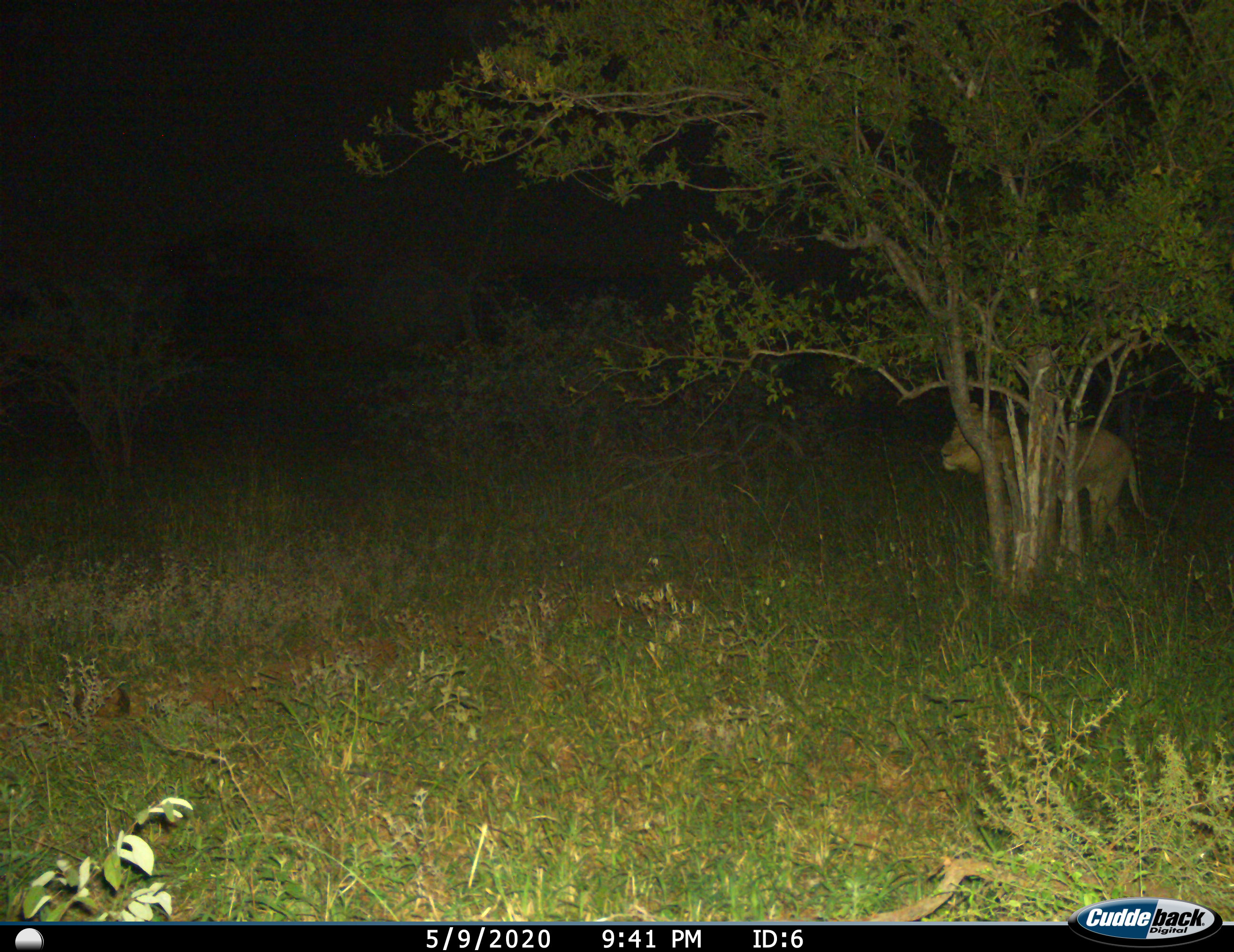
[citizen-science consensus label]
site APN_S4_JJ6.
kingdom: Animalia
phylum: Chordata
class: Mammalia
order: Carnivora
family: Felidae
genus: Panthera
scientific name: Panthera leo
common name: lion male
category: lionmale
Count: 1.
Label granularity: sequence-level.